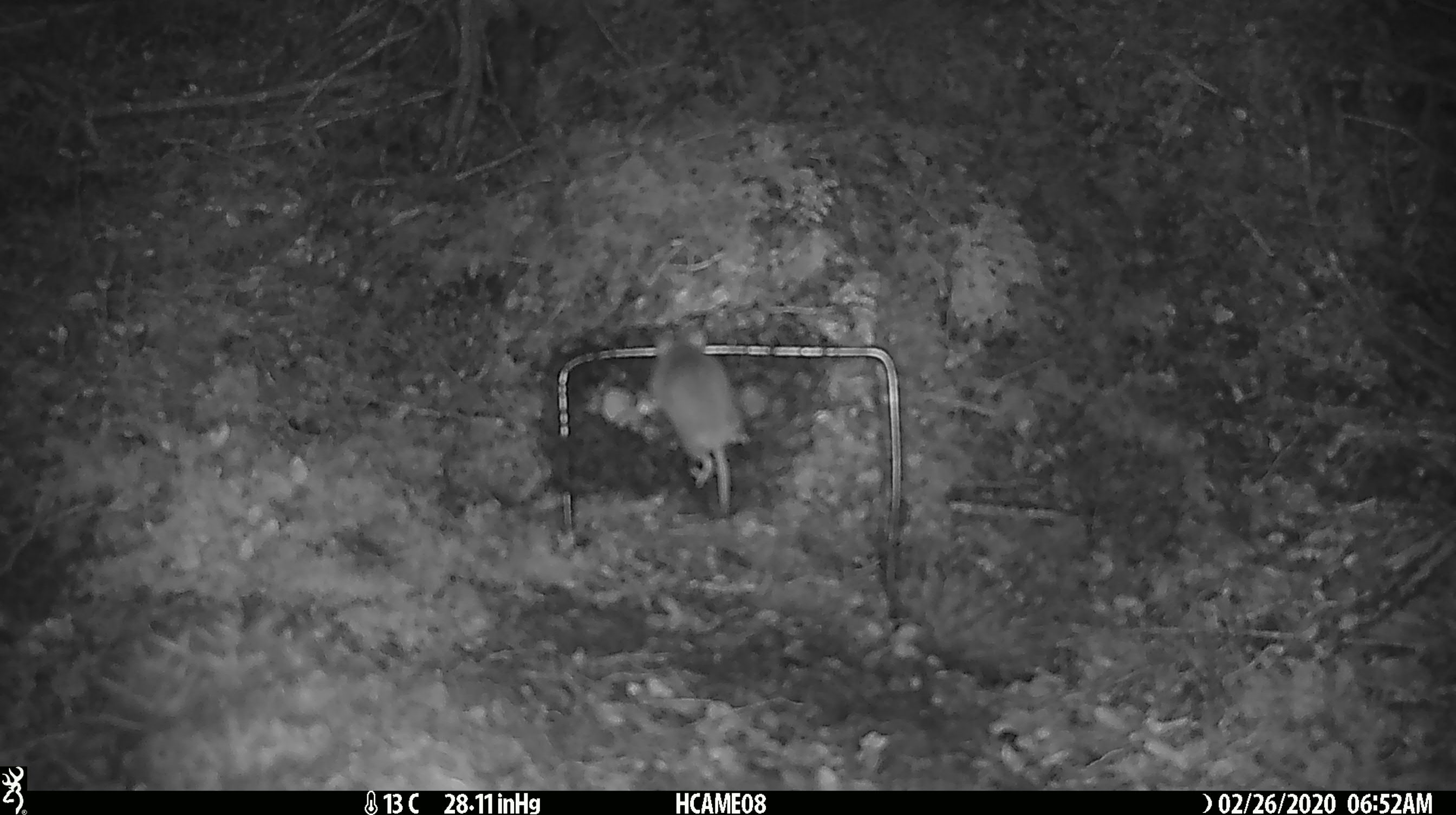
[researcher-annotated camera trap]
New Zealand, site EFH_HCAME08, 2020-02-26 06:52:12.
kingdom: Animalia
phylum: Chordata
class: Mammalia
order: Rodentia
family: Muridae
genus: Mus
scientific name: Mus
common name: mouse